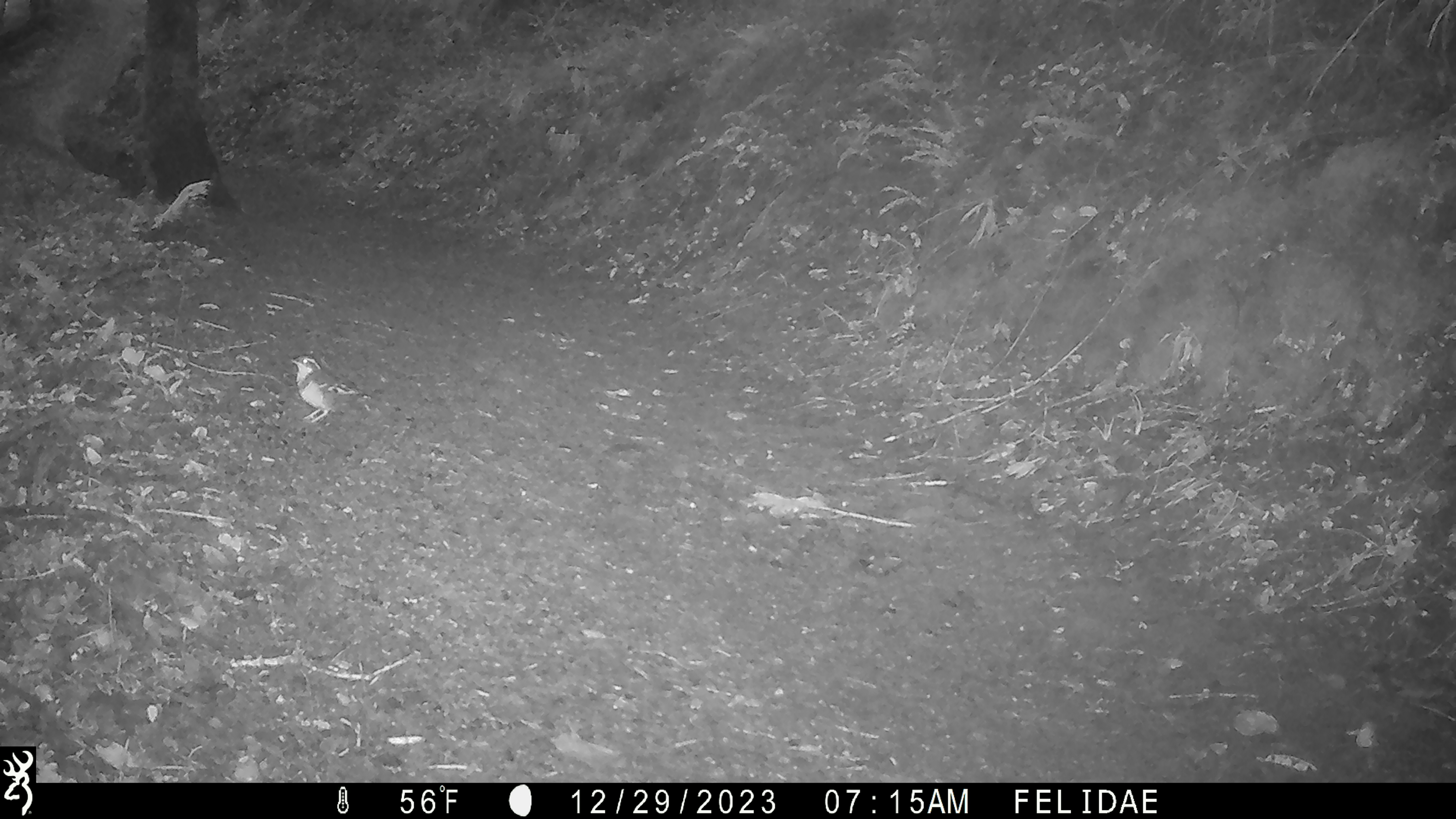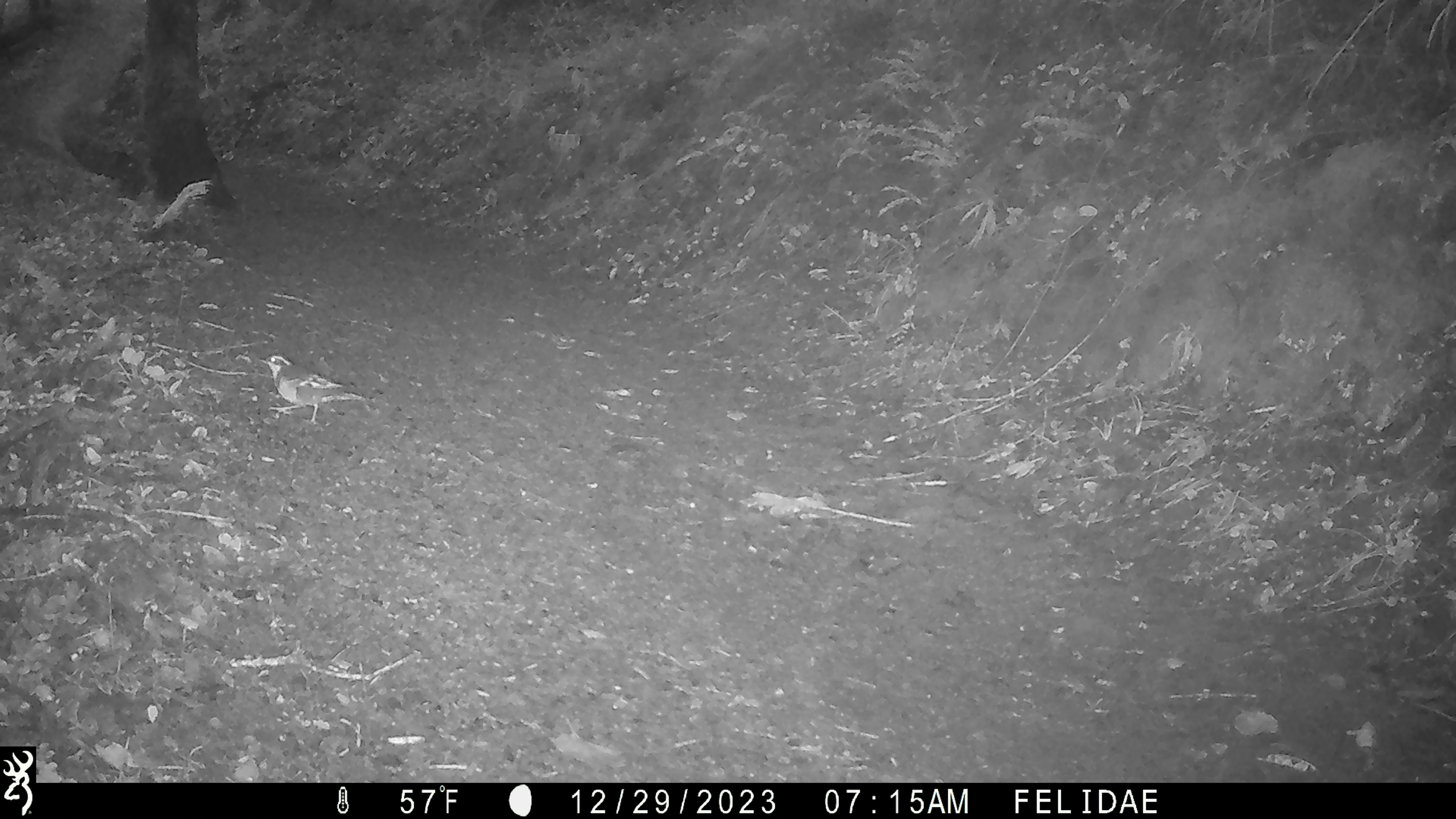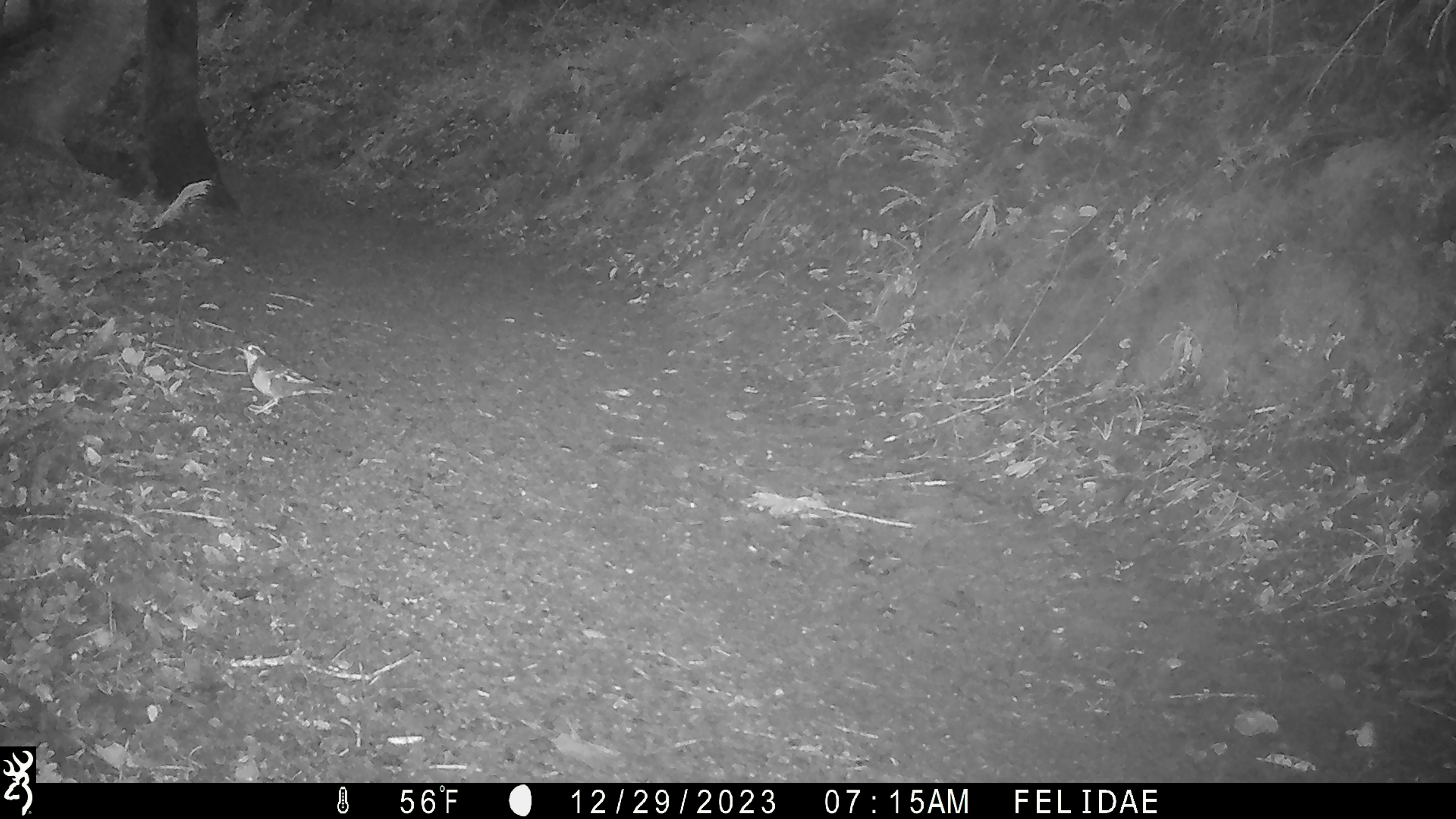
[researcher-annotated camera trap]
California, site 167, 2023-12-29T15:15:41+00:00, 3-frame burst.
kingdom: Animalia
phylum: Chordata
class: Aves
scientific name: Aves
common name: bird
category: unknown bird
Unknown bird (bird) (Aves).